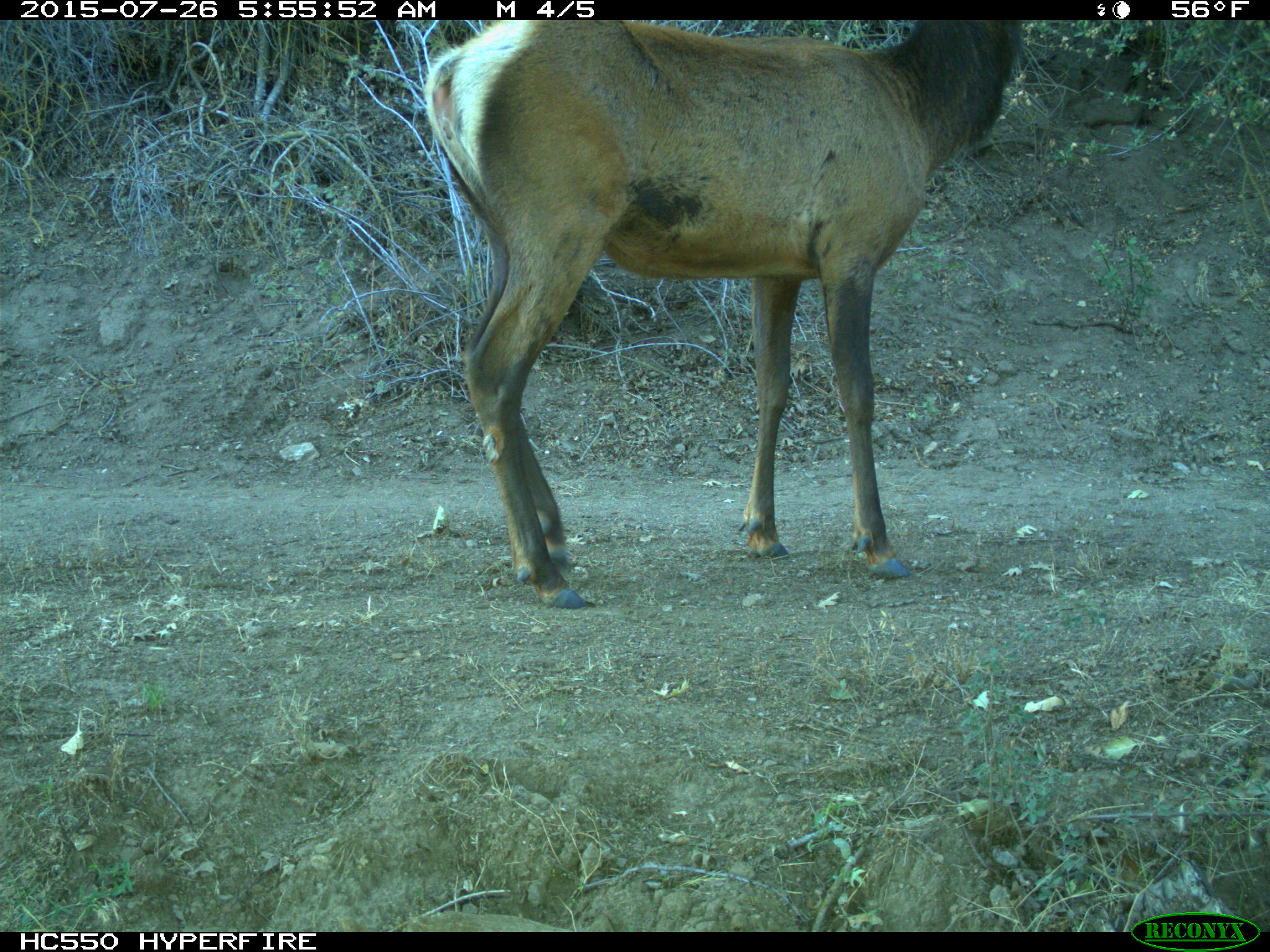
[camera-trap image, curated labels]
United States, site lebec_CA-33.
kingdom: Animalia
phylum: Chordata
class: Mammalia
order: Artiodactyla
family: Cervidae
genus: Cervus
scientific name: Cervus canadensis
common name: elk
Cervus canadensis (elk).